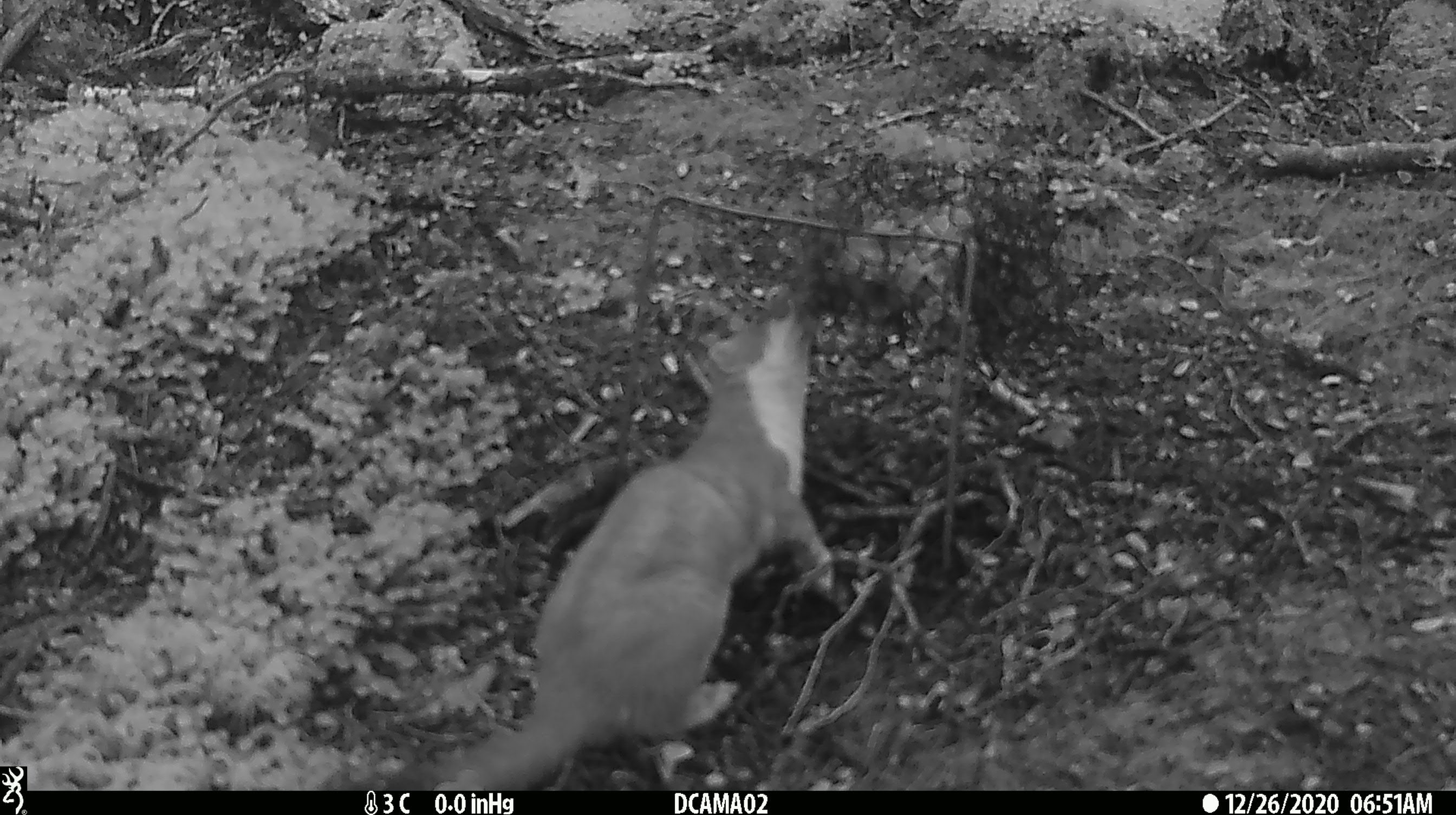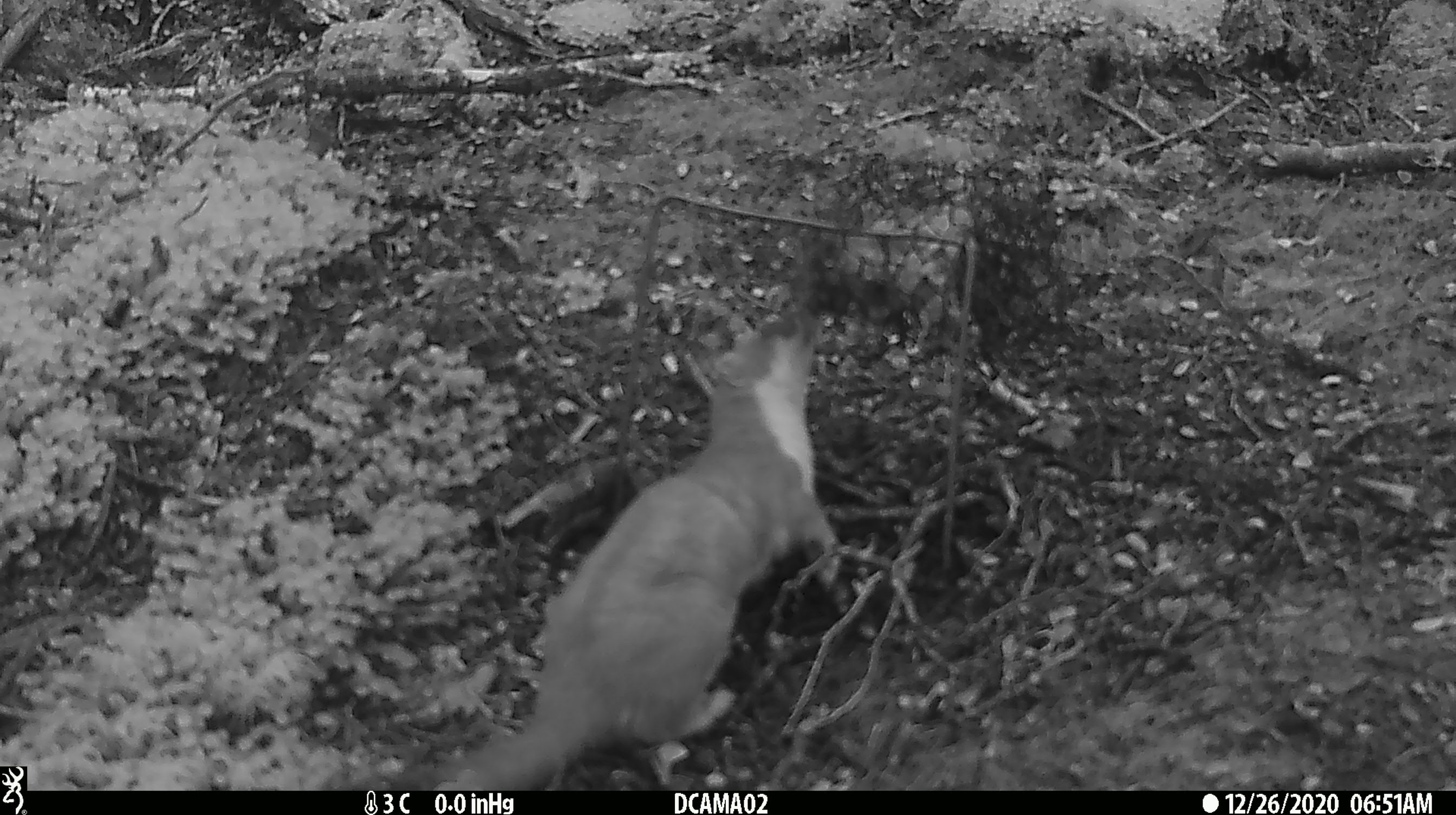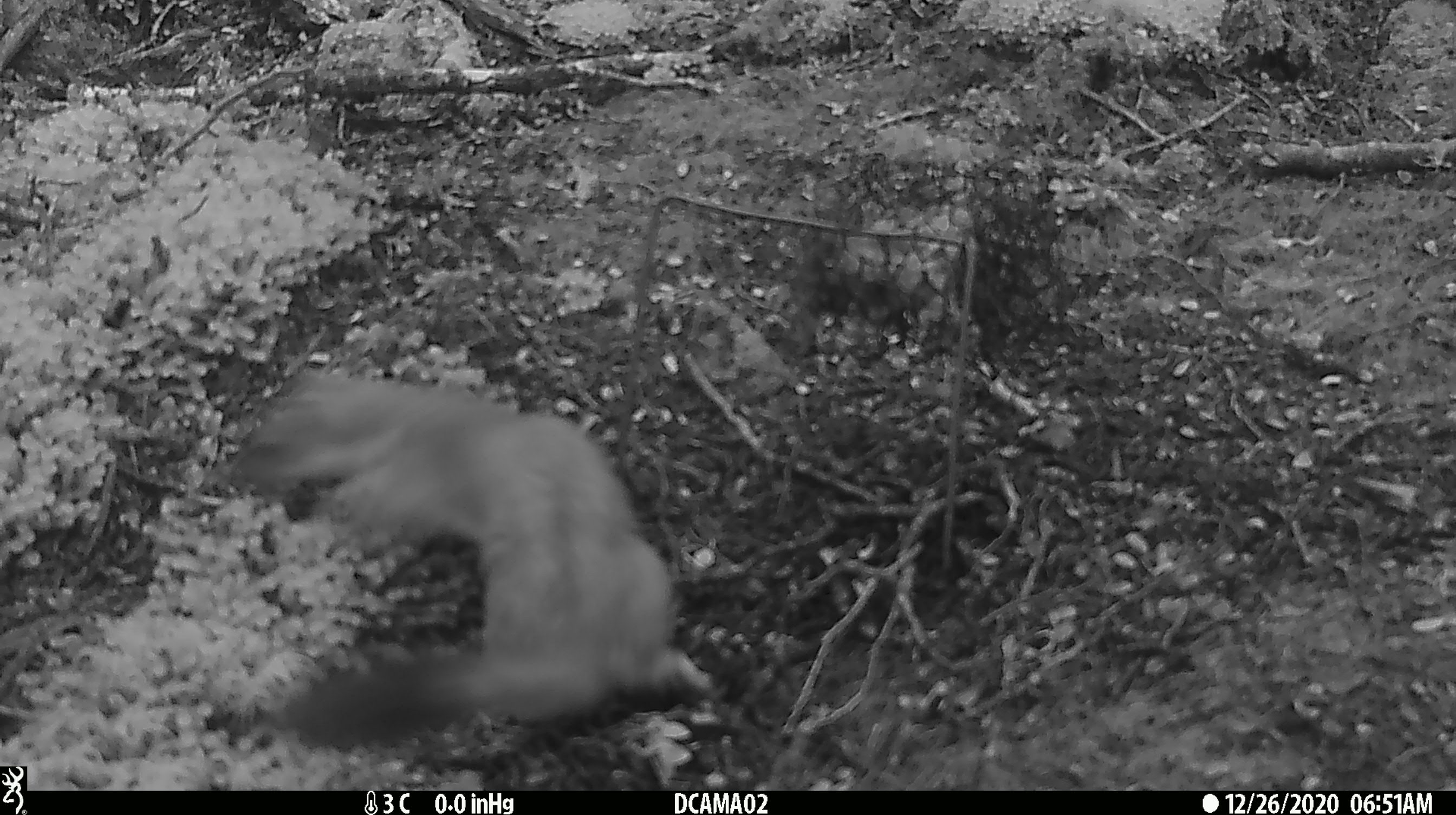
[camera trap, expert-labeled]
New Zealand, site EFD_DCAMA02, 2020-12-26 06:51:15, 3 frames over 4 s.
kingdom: Animalia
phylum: Chordata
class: Mammalia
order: Carnivora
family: Mustelidae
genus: Mustela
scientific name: Mustela erminea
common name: stoat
Stoat (Mustela erminea).